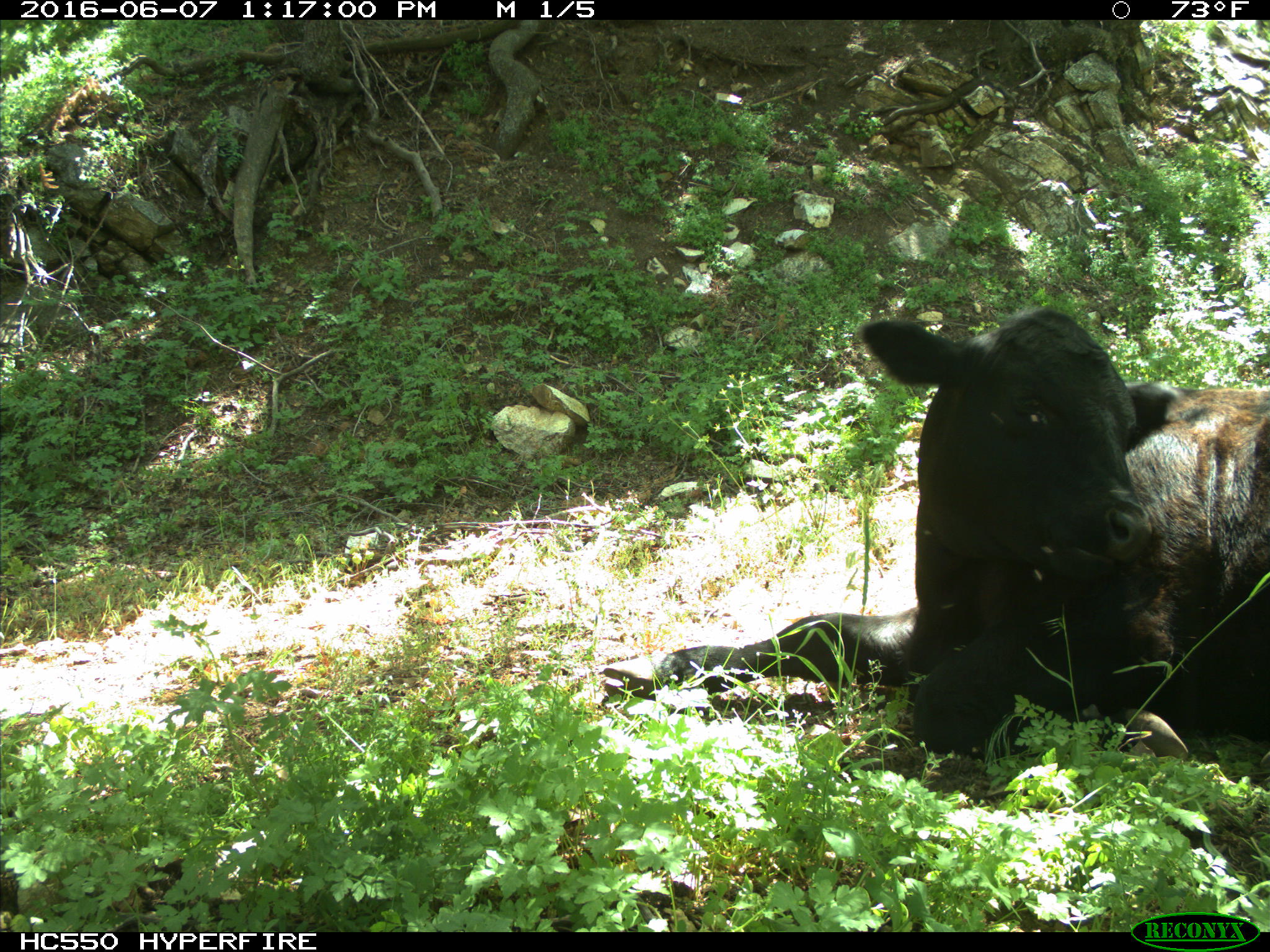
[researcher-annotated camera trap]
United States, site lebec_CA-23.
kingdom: Animalia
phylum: Chordata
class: Mammalia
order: Artiodactyla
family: Bovidae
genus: Bos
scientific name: Bos taurus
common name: domestic cow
Bos taurus (domestic cow).